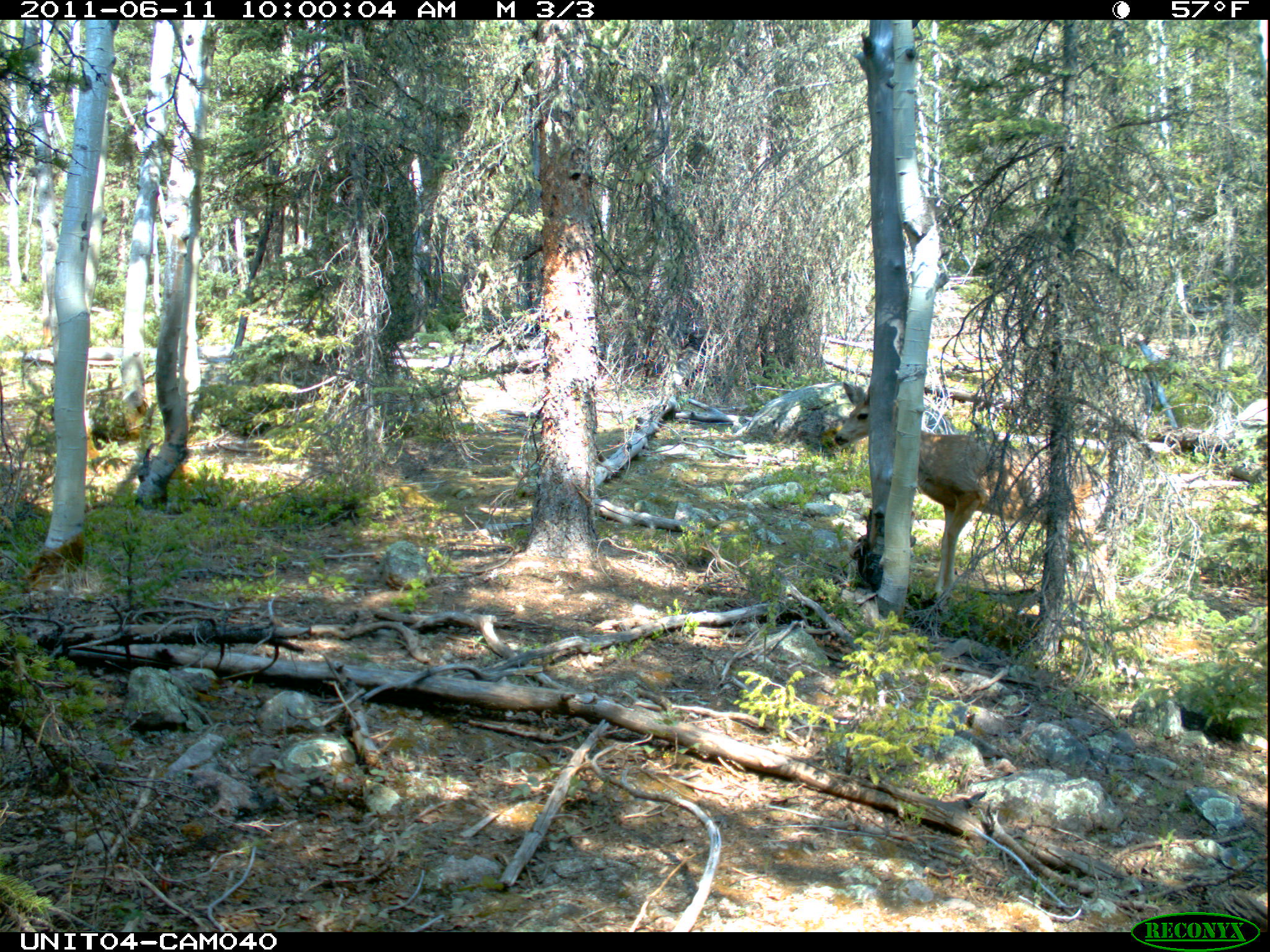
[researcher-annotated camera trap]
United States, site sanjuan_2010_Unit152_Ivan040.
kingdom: Animalia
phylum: Chordata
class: Mammalia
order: Artiodactyla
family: Cervidae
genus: Odocoileus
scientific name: Odocoileus hemionus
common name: mule deer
Odocoileus hemionus (mule deer).